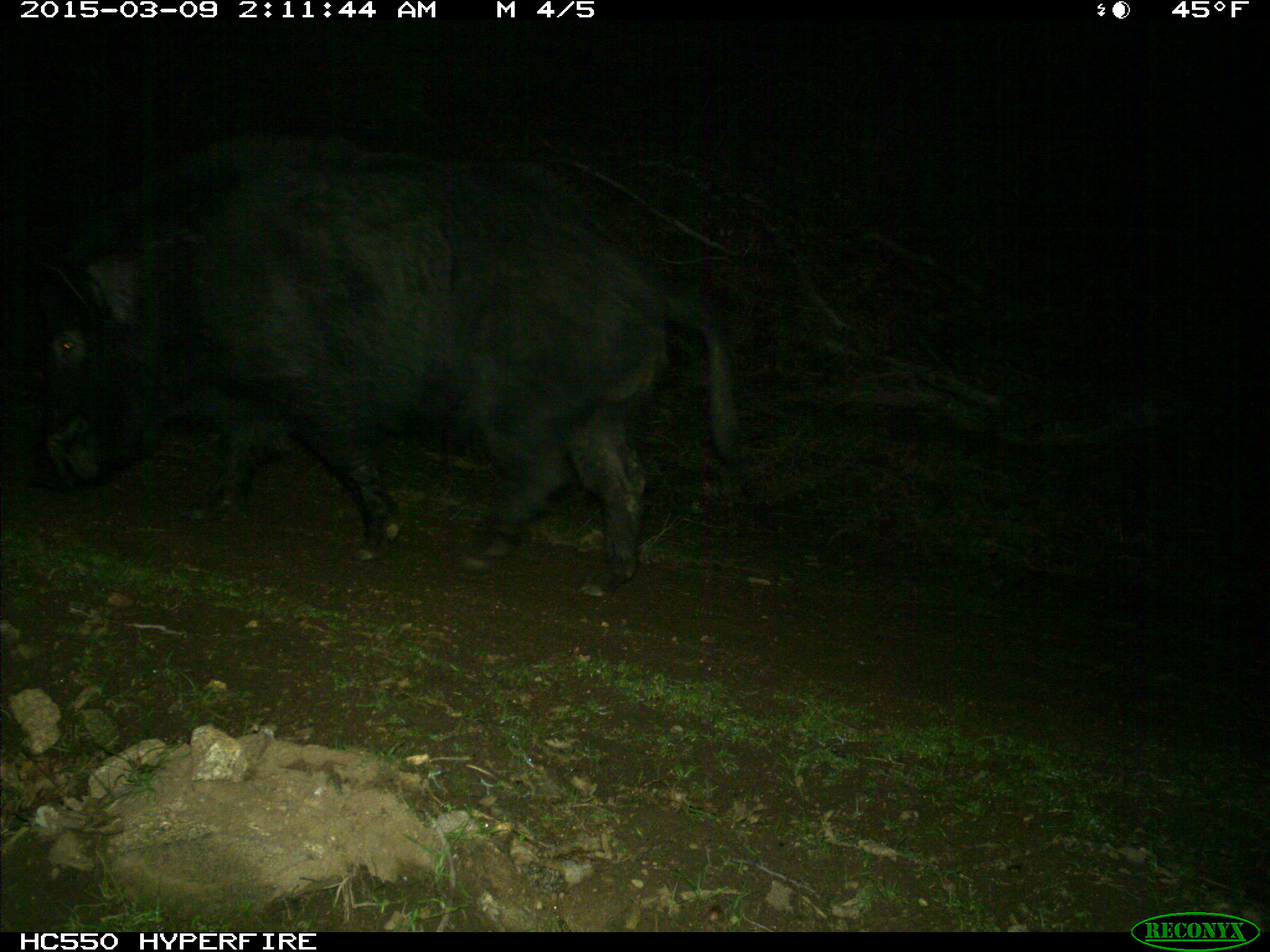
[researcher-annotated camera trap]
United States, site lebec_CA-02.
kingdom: Animalia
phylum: Chordata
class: Mammalia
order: Artiodactyla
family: Suidae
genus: Sus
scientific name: Sus scrofa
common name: wild boar